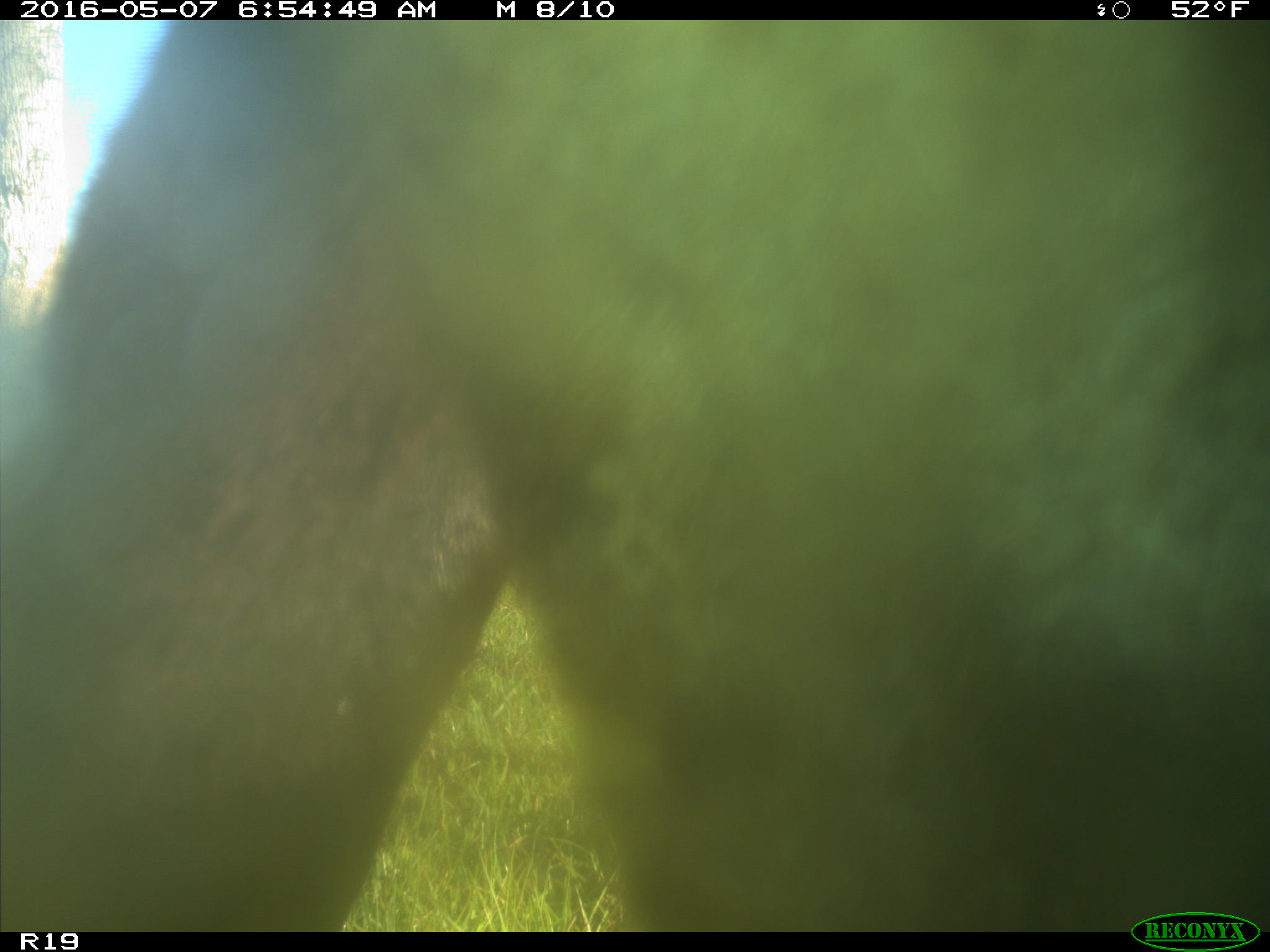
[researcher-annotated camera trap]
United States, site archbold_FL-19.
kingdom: Animalia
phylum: Chordata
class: Mammalia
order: Artiodactyla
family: Bovidae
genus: Bos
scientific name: Bos taurus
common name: domestic cow